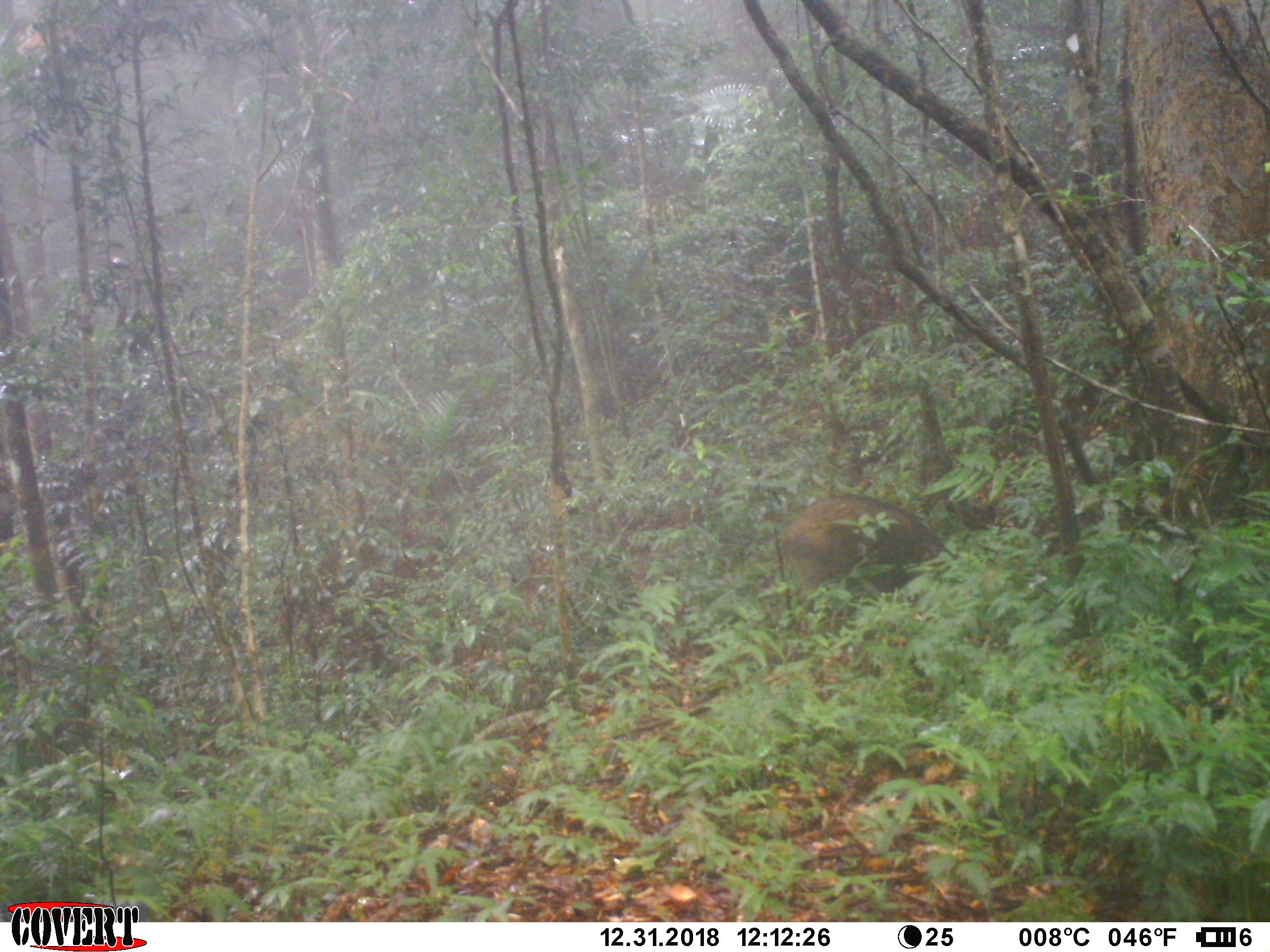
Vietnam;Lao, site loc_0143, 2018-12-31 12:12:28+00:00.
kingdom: Animalia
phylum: Chordata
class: Mammalia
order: Artiodactyla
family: Suidae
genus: Sus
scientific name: Sus scrofa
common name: eurasian wild pig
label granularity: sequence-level